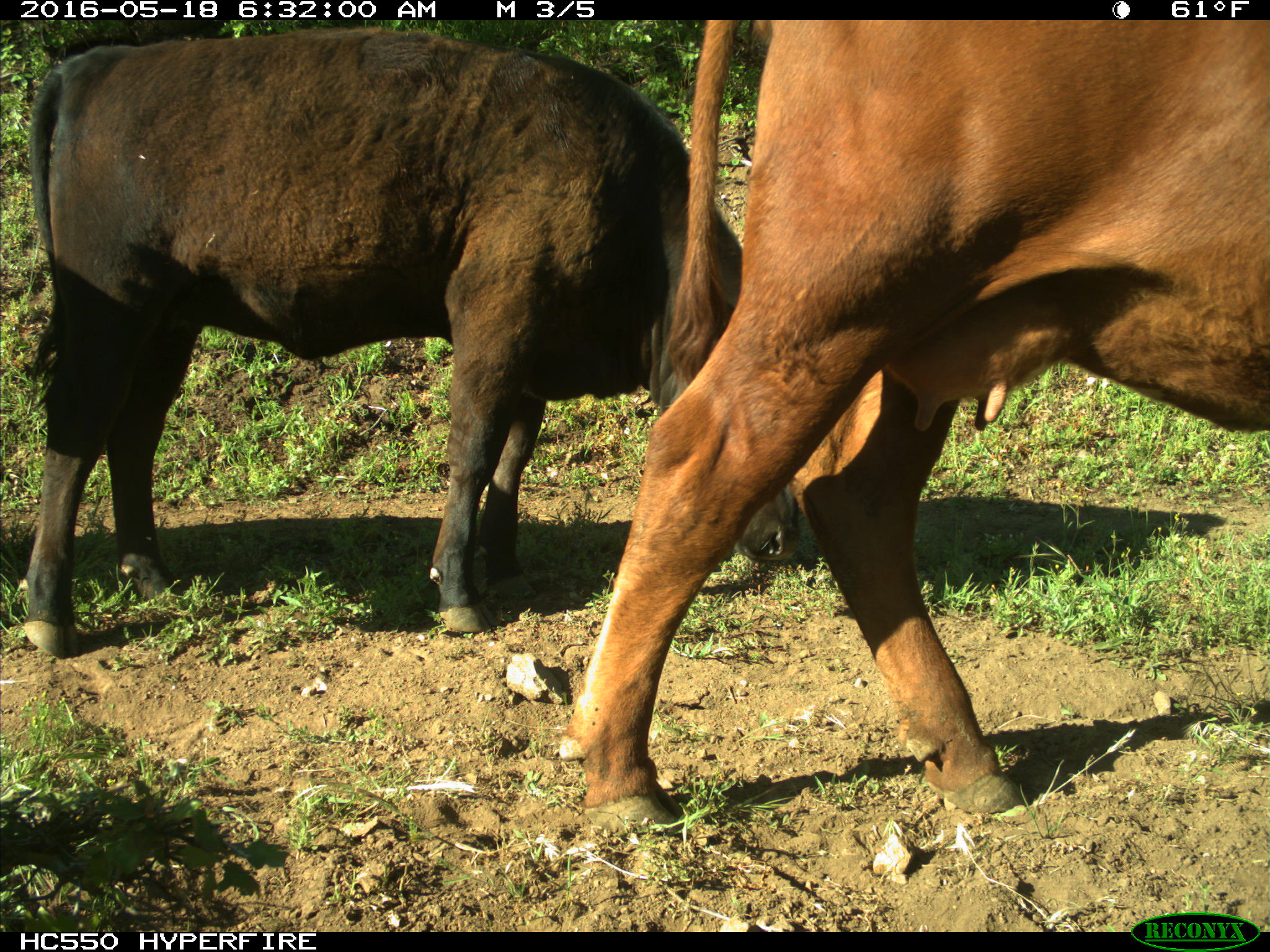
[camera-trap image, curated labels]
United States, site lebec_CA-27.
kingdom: Animalia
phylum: Chordata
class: Mammalia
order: Artiodactyla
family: Bovidae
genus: Bos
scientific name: Bos taurus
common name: domestic cow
Bos taurus (domestic cow).